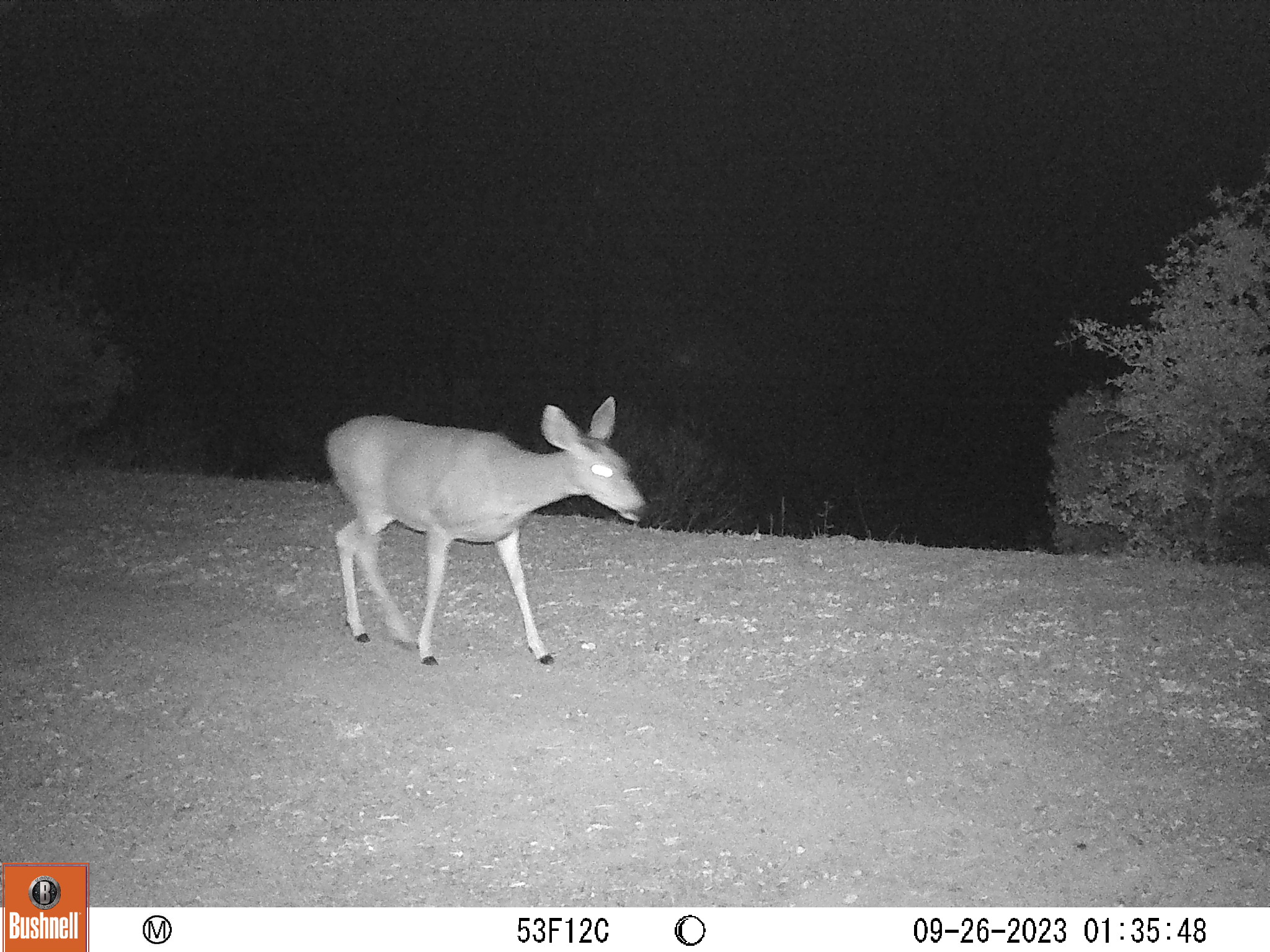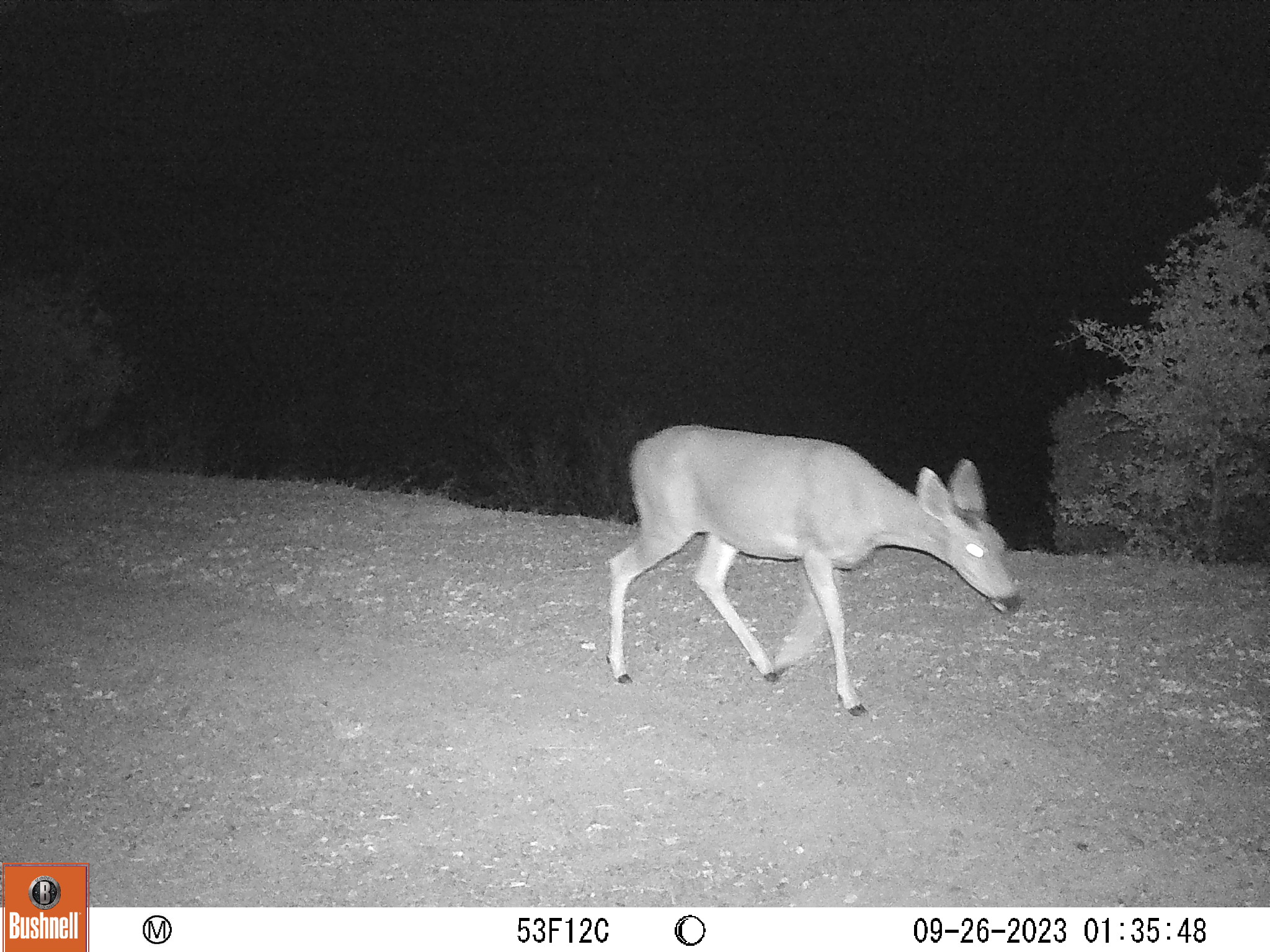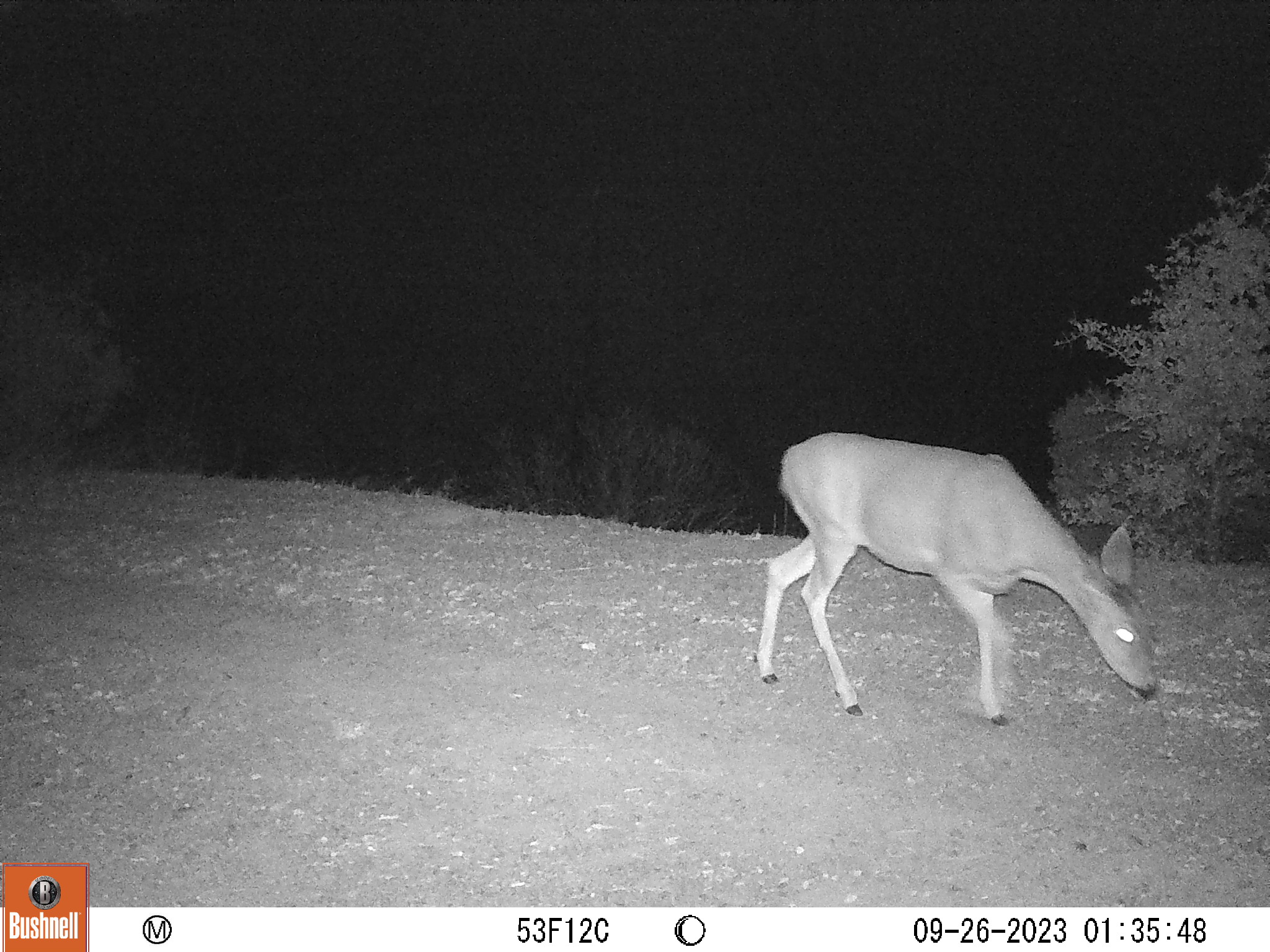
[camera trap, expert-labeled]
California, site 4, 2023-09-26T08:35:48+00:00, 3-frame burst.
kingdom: Animalia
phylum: Chordata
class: Mammalia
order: Artiodactyla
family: Cervidae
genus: Odocoileus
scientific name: Odocoileus hemionus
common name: mule deer